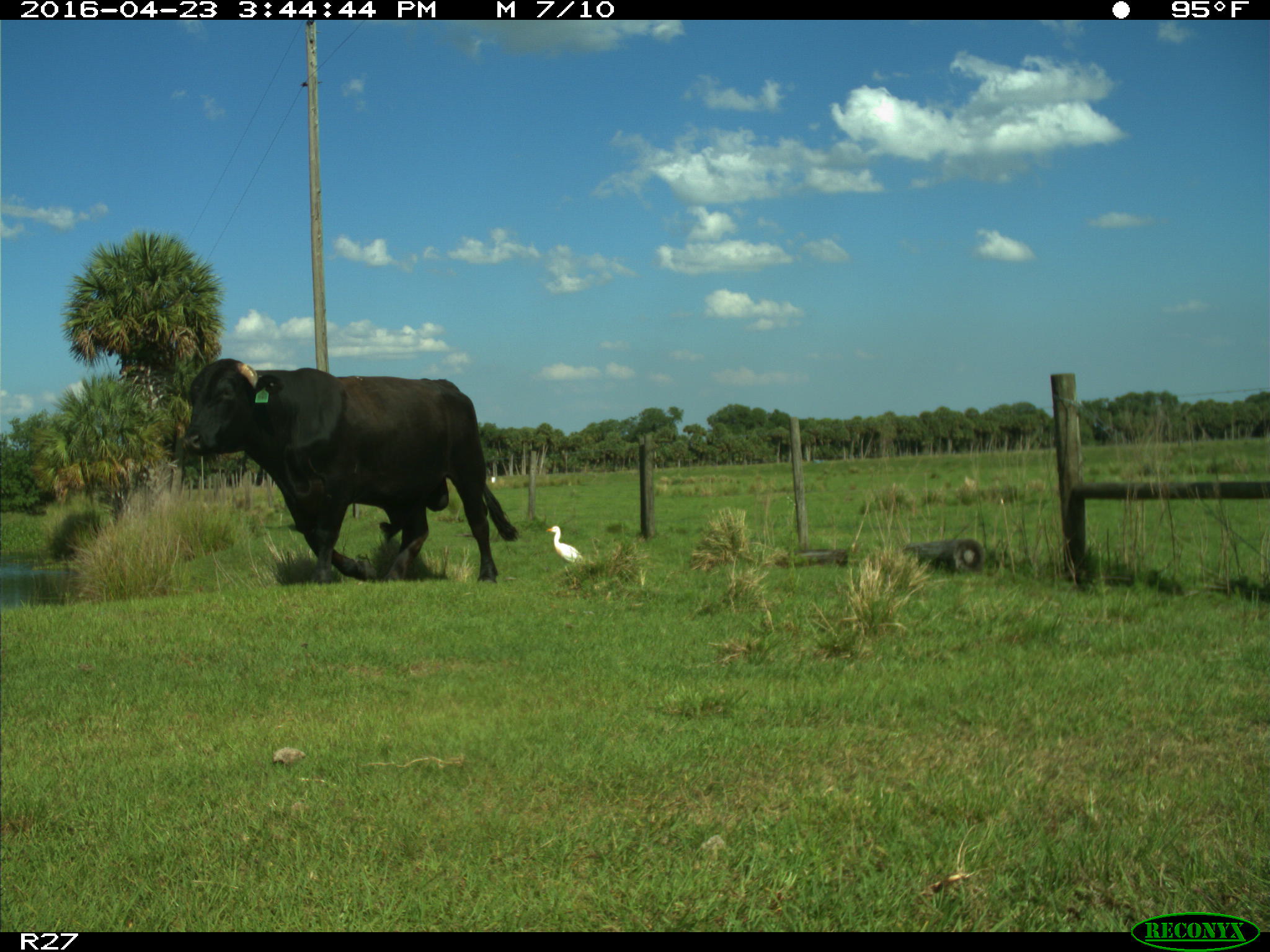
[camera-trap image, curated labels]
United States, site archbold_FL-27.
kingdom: Animalia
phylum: Chordata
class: Mammalia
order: Artiodactyla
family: Bovidae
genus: Bos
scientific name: Bos taurus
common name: domestic cow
Bos taurus (domestic cow).